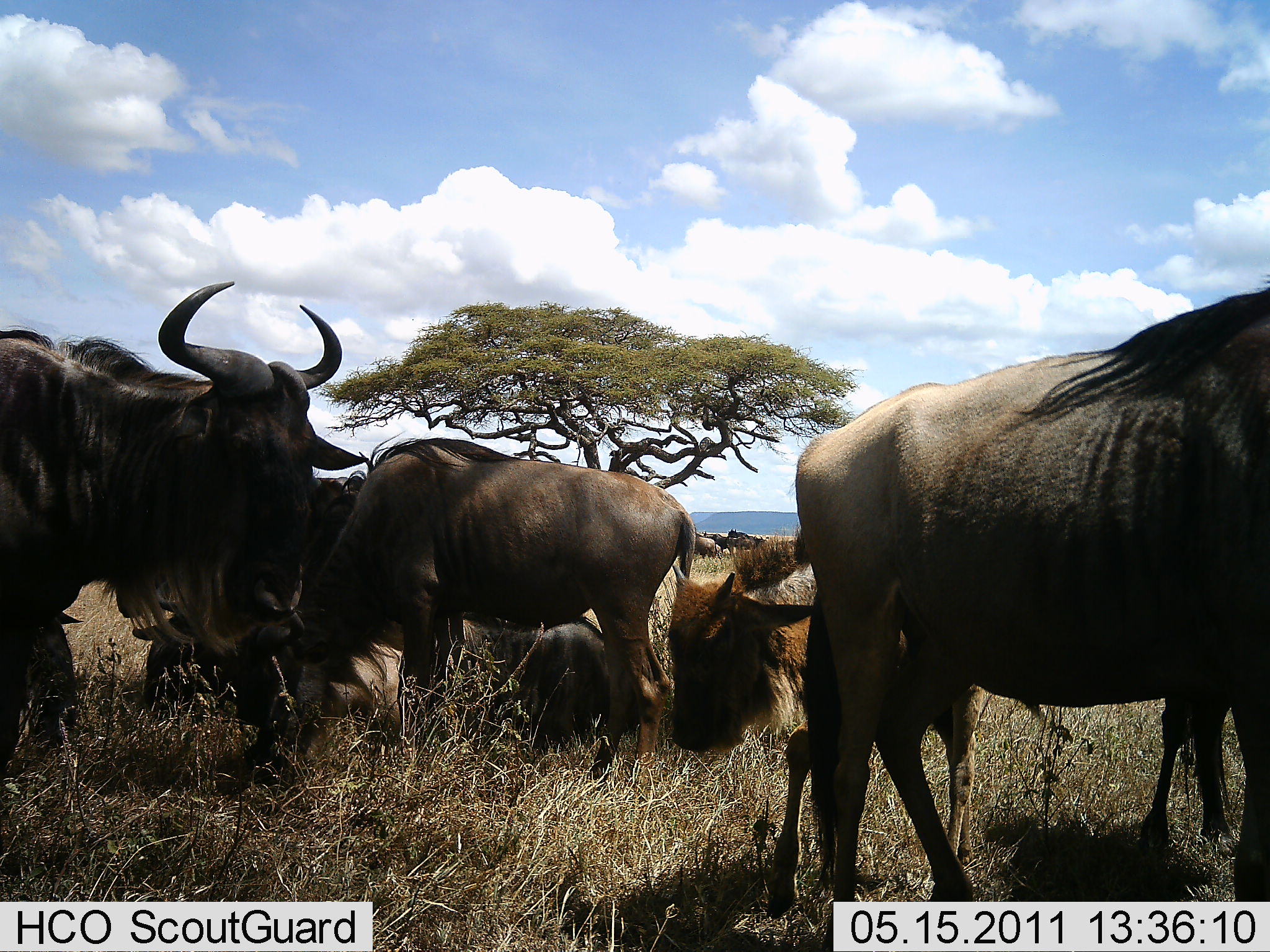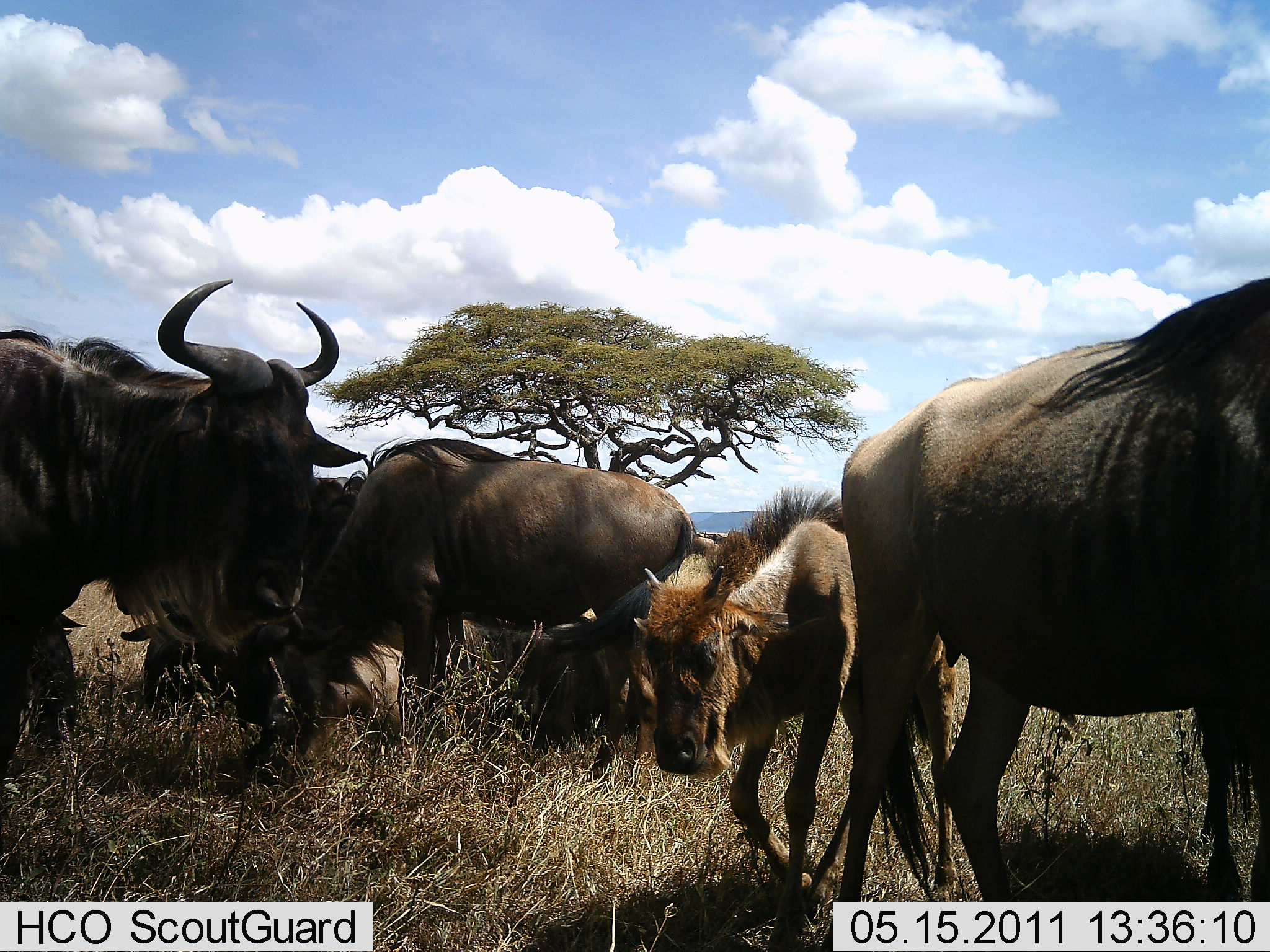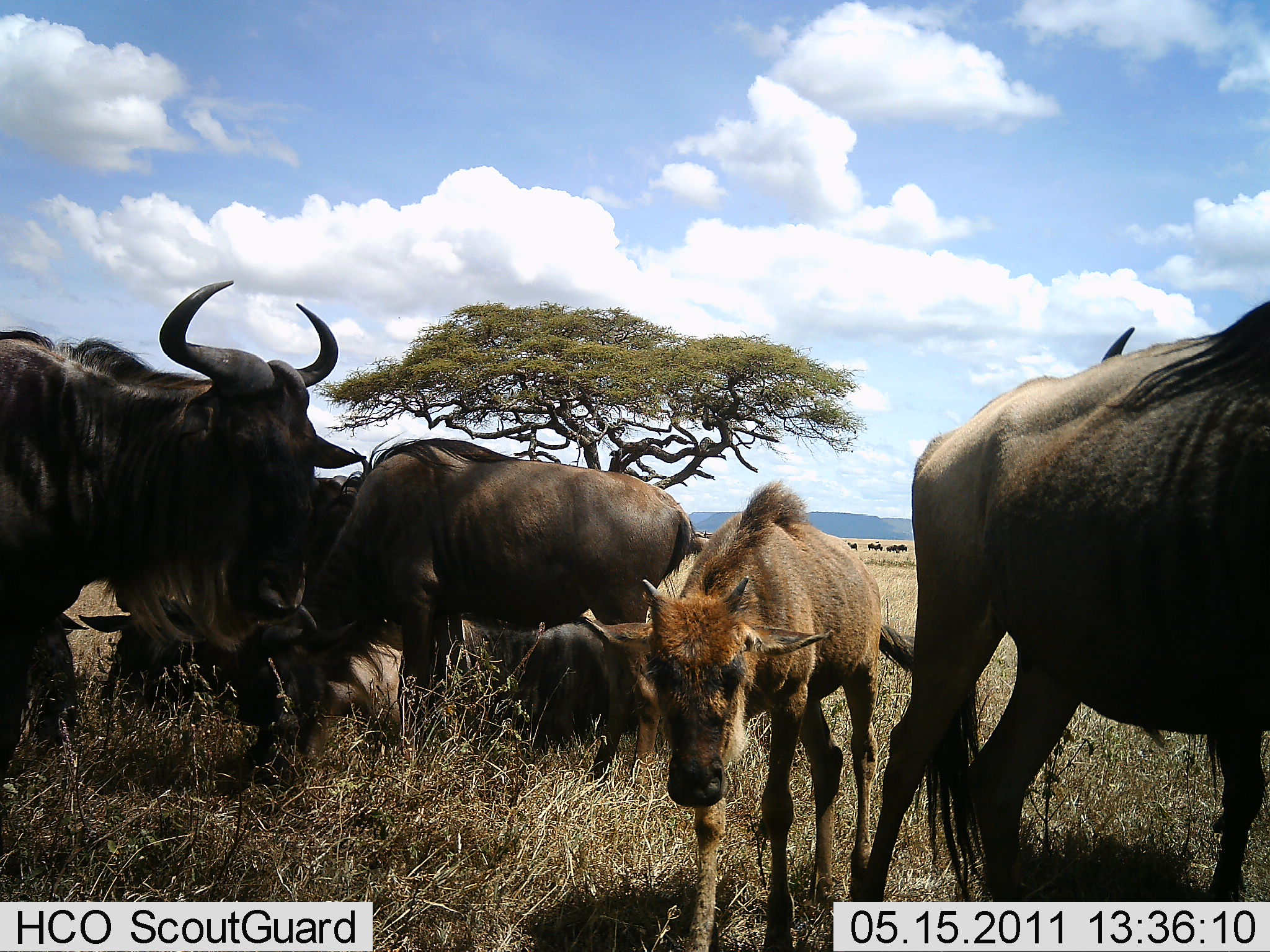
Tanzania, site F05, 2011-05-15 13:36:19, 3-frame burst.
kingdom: Animalia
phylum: Chordata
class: Mammalia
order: Artiodactyla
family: Bovidae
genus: Connochaetes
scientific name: Connochaetes taurinus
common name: blue wildebeest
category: wildebeest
Wildebeest (blue wildebeest) (Connochaetes taurinus), count 6. Behavior (volunteer vote fractions): standing 55%, resting 36%, moving 45%, interacting 9%. Young present (vote fraction): 91%. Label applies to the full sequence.